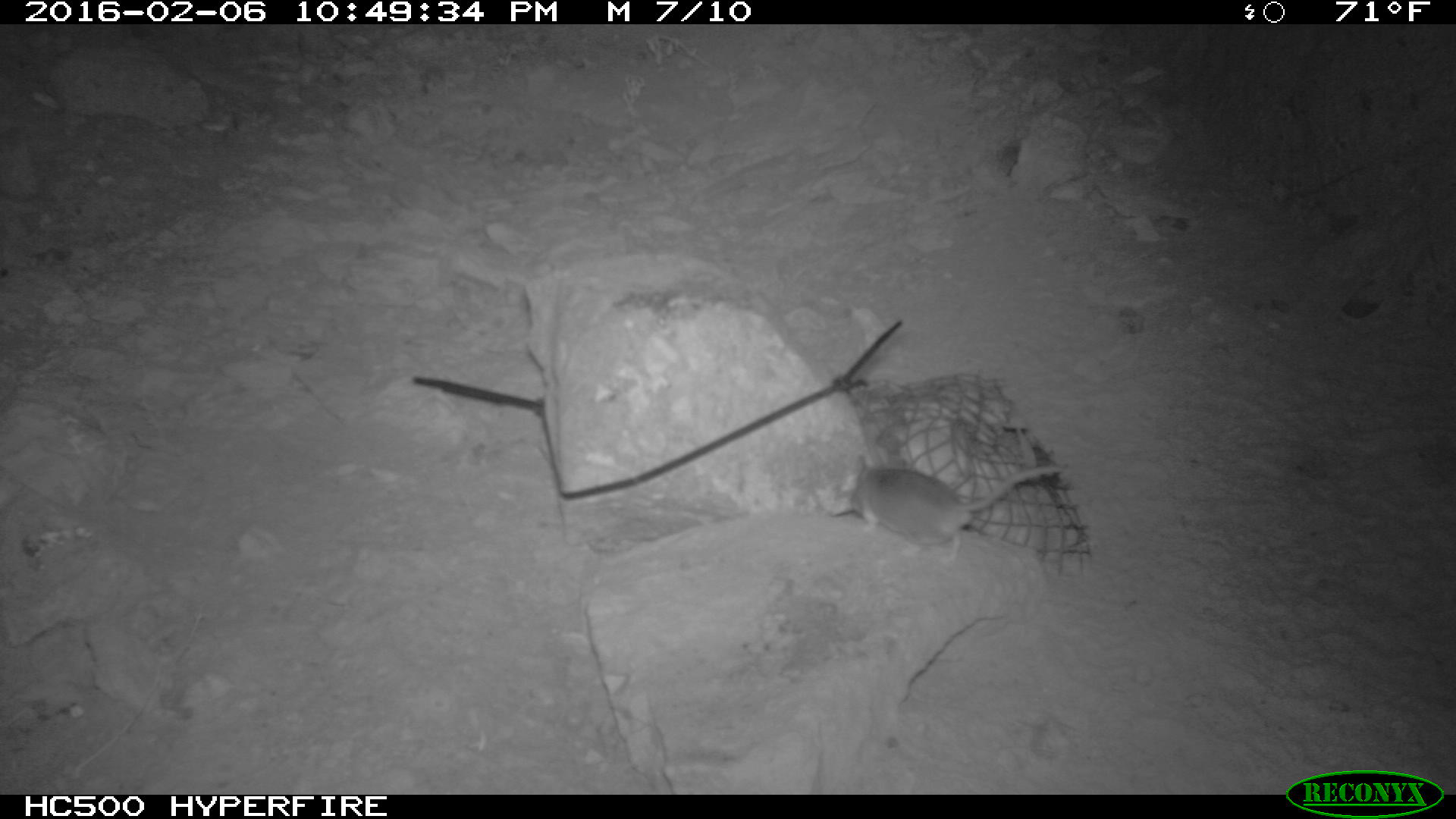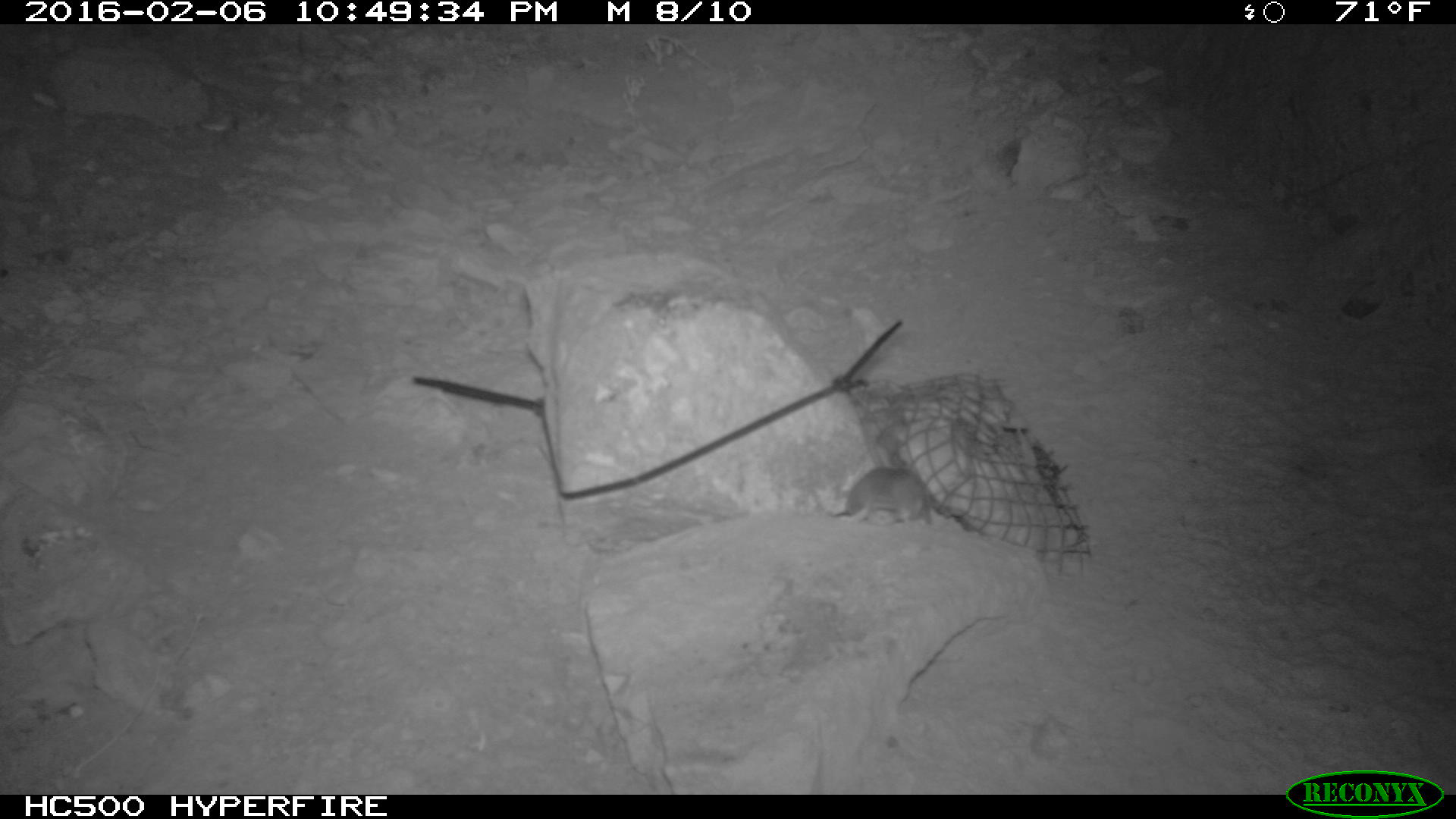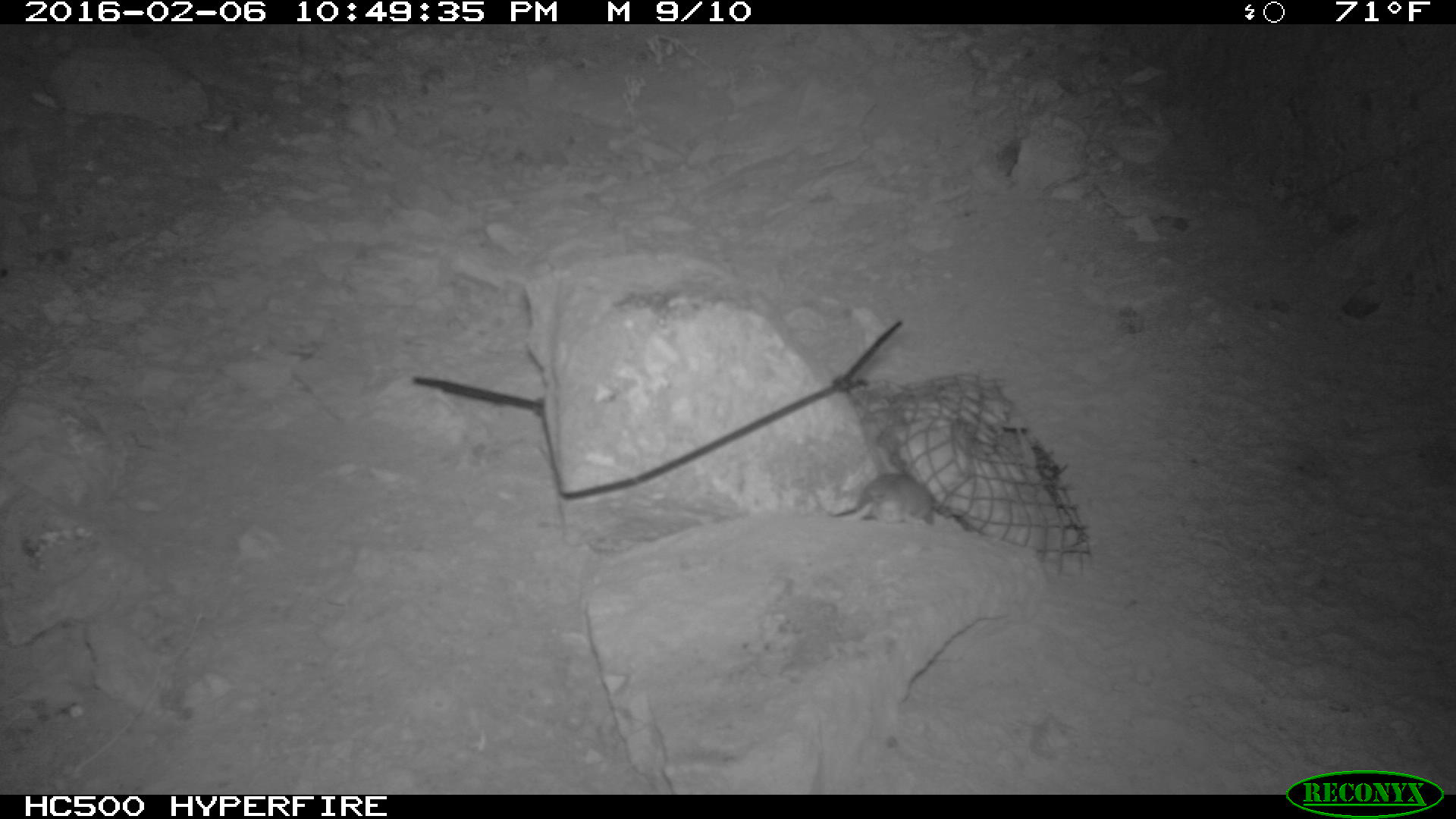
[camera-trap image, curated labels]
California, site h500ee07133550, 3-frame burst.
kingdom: Animalia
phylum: Chordata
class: Mammalia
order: Rodentia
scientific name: Rodentia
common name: rodent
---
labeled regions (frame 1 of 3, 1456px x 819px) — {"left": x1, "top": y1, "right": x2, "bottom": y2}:
rodent: {"left": 846, "top": 457, "right": 1062, "bottom": 560}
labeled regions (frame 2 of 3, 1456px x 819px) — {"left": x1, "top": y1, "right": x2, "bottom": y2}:
rodent: {"left": 839, "top": 465, "right": 934, "bottom": 522}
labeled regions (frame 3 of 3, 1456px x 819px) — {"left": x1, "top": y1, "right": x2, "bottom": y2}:
rodent: {"left": 829, "top": 466, "right": 935, "bottom": 516}